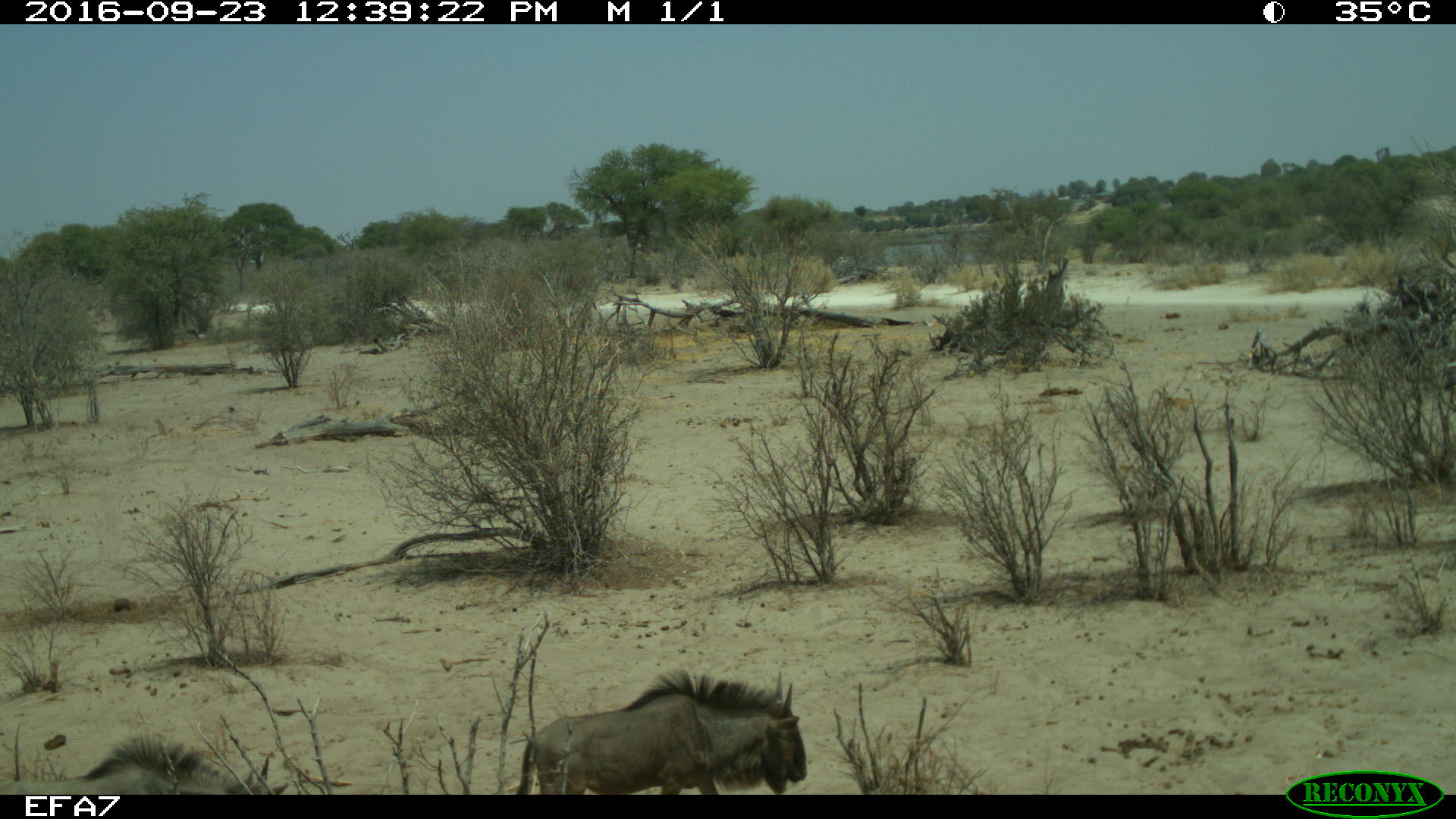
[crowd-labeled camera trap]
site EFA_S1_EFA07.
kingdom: Animalia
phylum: Chordata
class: Mammalia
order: Artiodactyla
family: Bovidae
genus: Connochaetes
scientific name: Connochaetes taurinus taurinus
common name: blue wildebeest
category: wildebeestblue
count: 1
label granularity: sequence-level